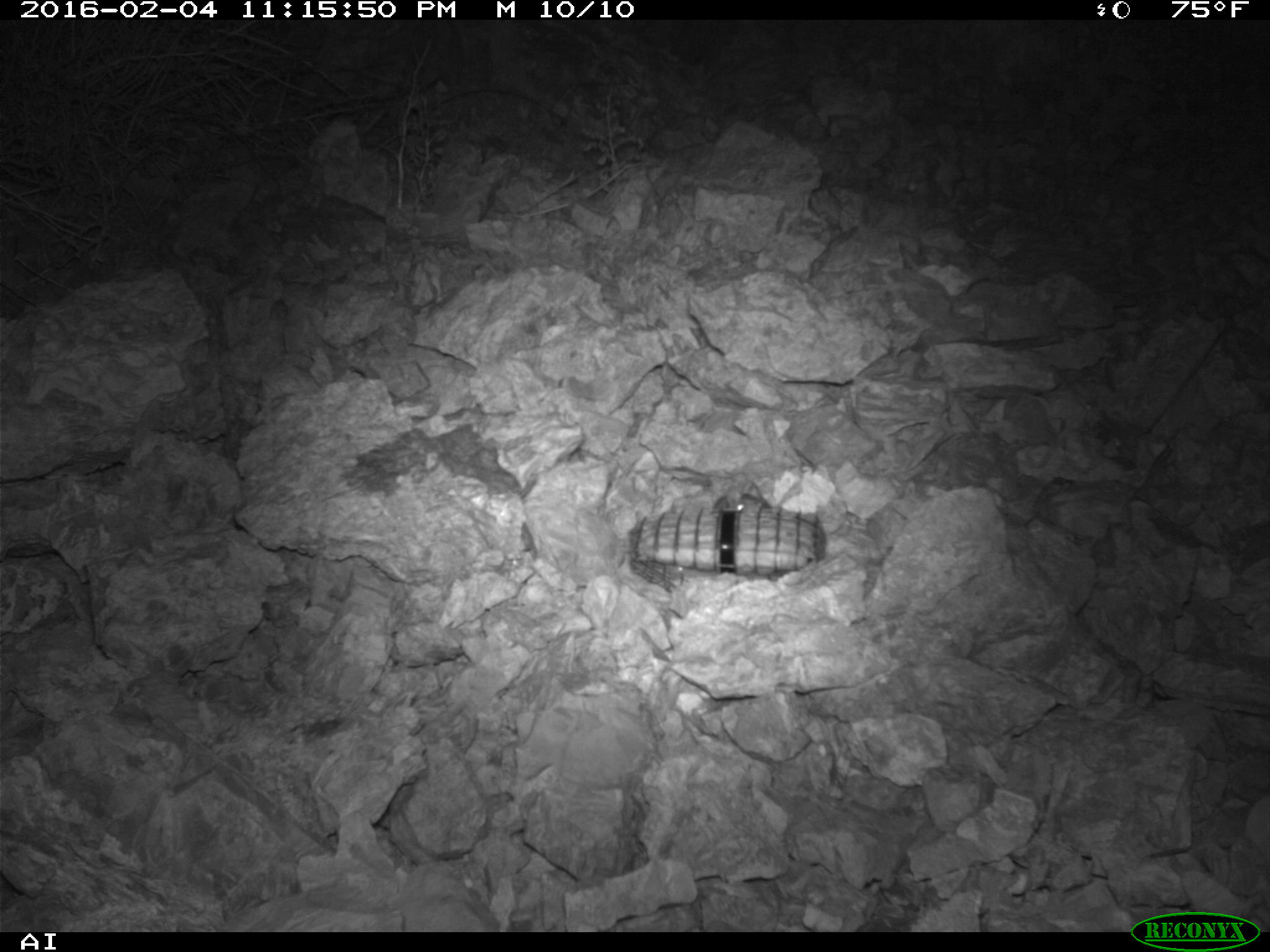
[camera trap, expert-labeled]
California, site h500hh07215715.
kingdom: Animalia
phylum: Chordata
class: Mammalia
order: Rodentia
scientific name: Rodentia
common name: rodent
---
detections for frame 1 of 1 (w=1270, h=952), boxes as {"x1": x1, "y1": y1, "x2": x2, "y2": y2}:
rodent: {"x1": 715, "y1": 483, "x2": 771, "y2": 511}